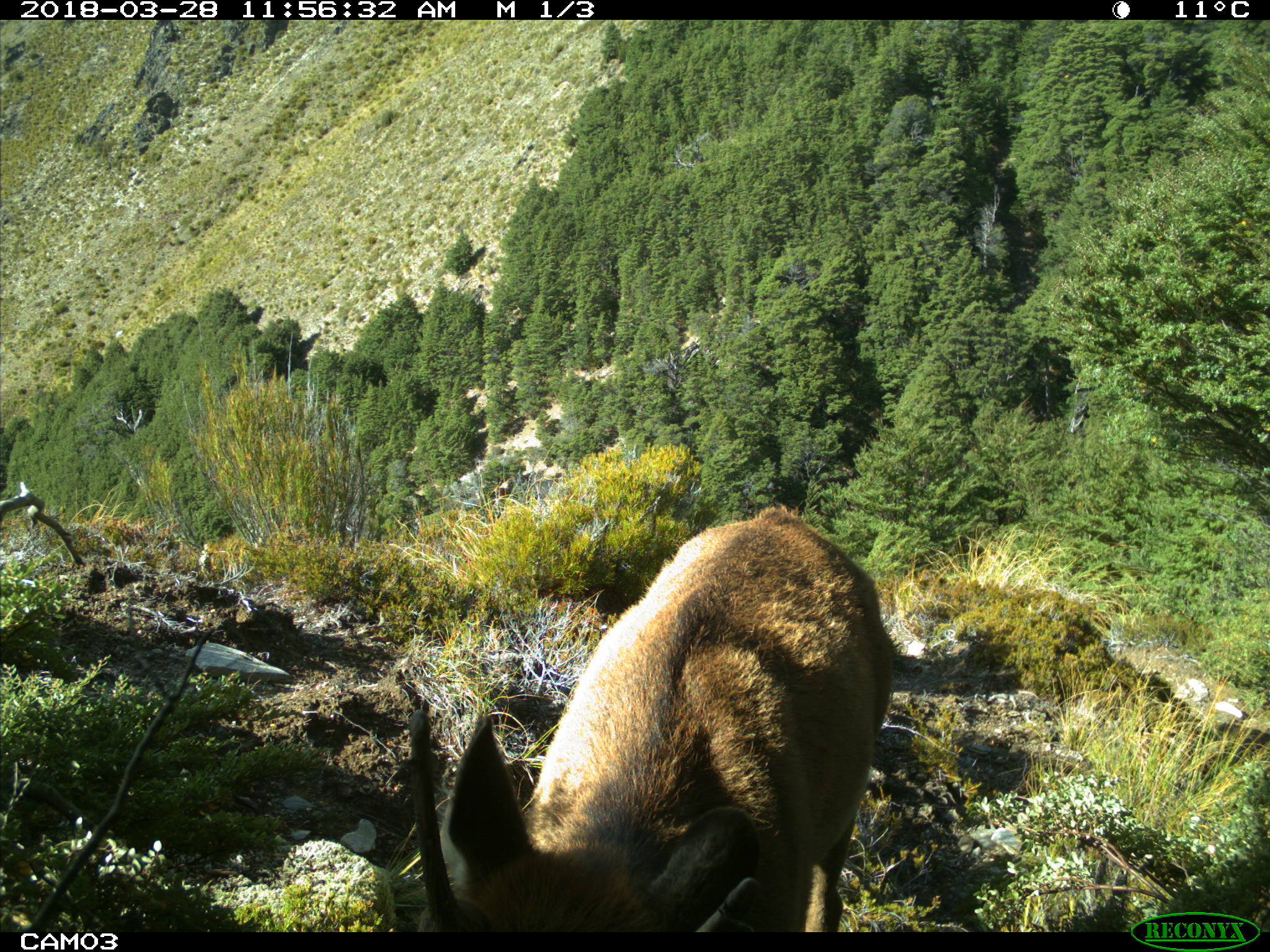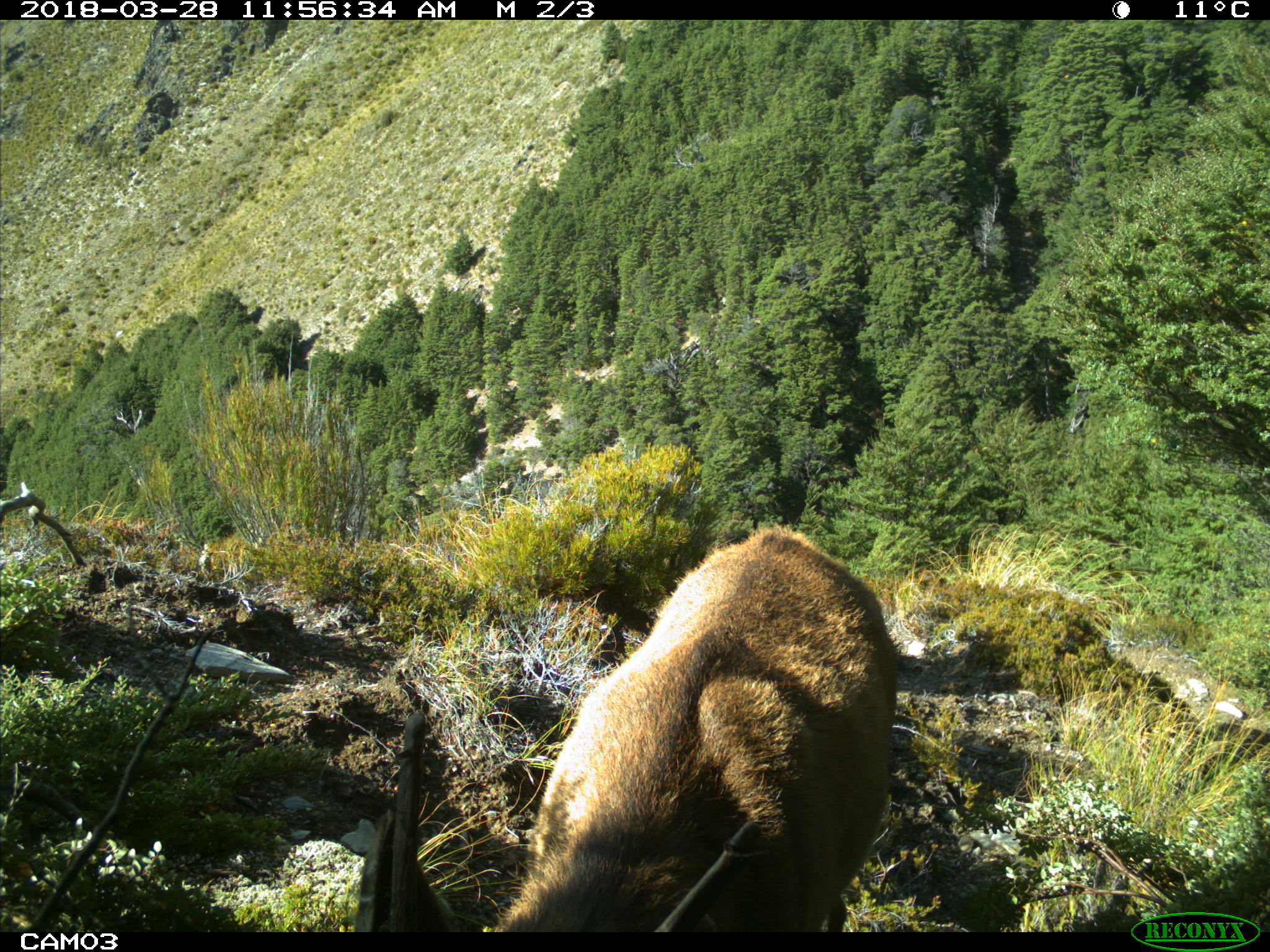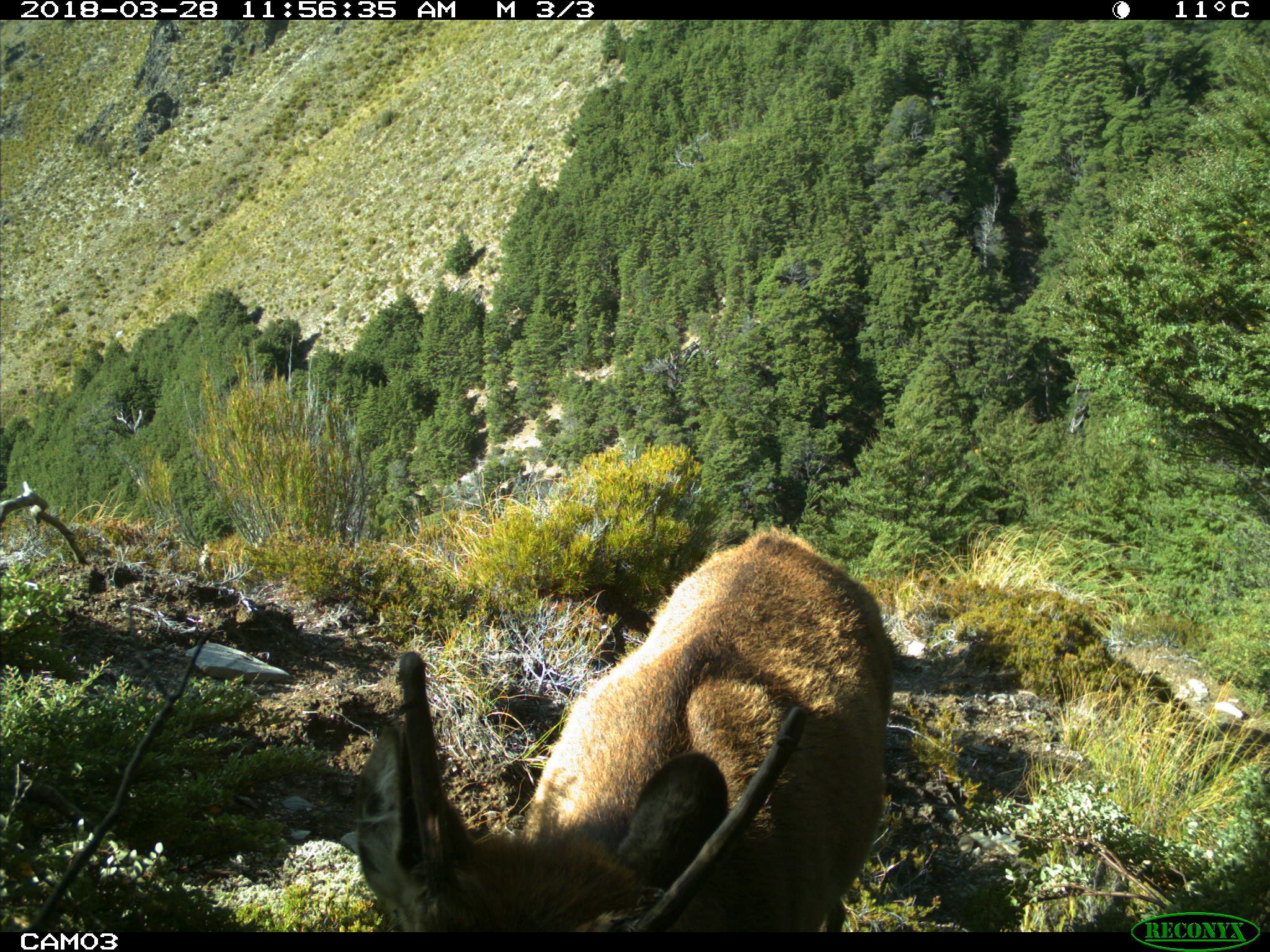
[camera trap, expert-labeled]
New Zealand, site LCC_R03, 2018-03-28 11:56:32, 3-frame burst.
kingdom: Animalia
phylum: Chordata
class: Mammalia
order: Artiodactyla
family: Cervidae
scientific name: Cervidae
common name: deer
Deer (Cervidae).